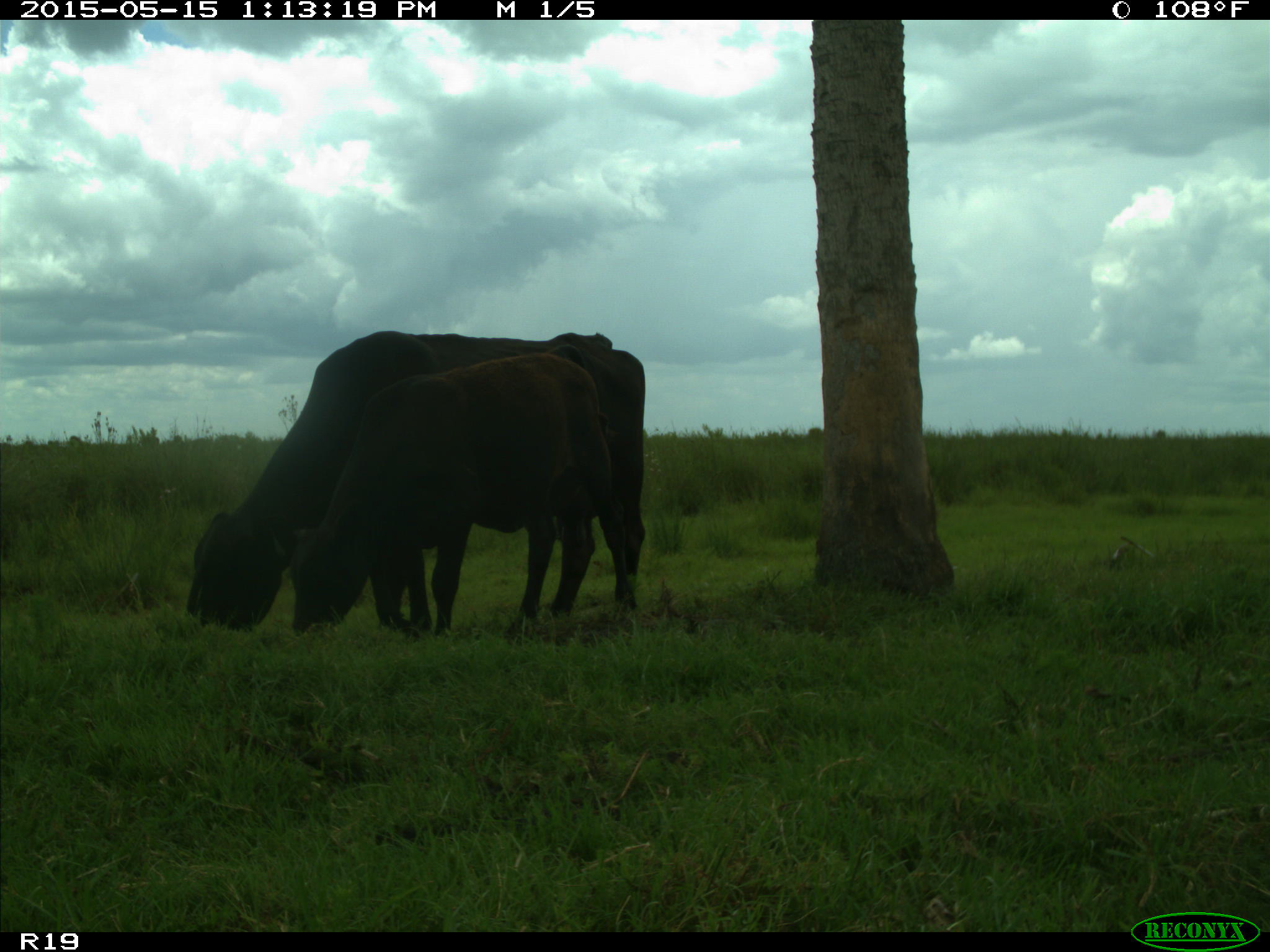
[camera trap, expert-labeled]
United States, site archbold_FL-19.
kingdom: Animalia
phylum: Chordata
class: Mammalia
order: Artiodactyla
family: Bovidae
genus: Bos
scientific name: Bos taurus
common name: domestic cow